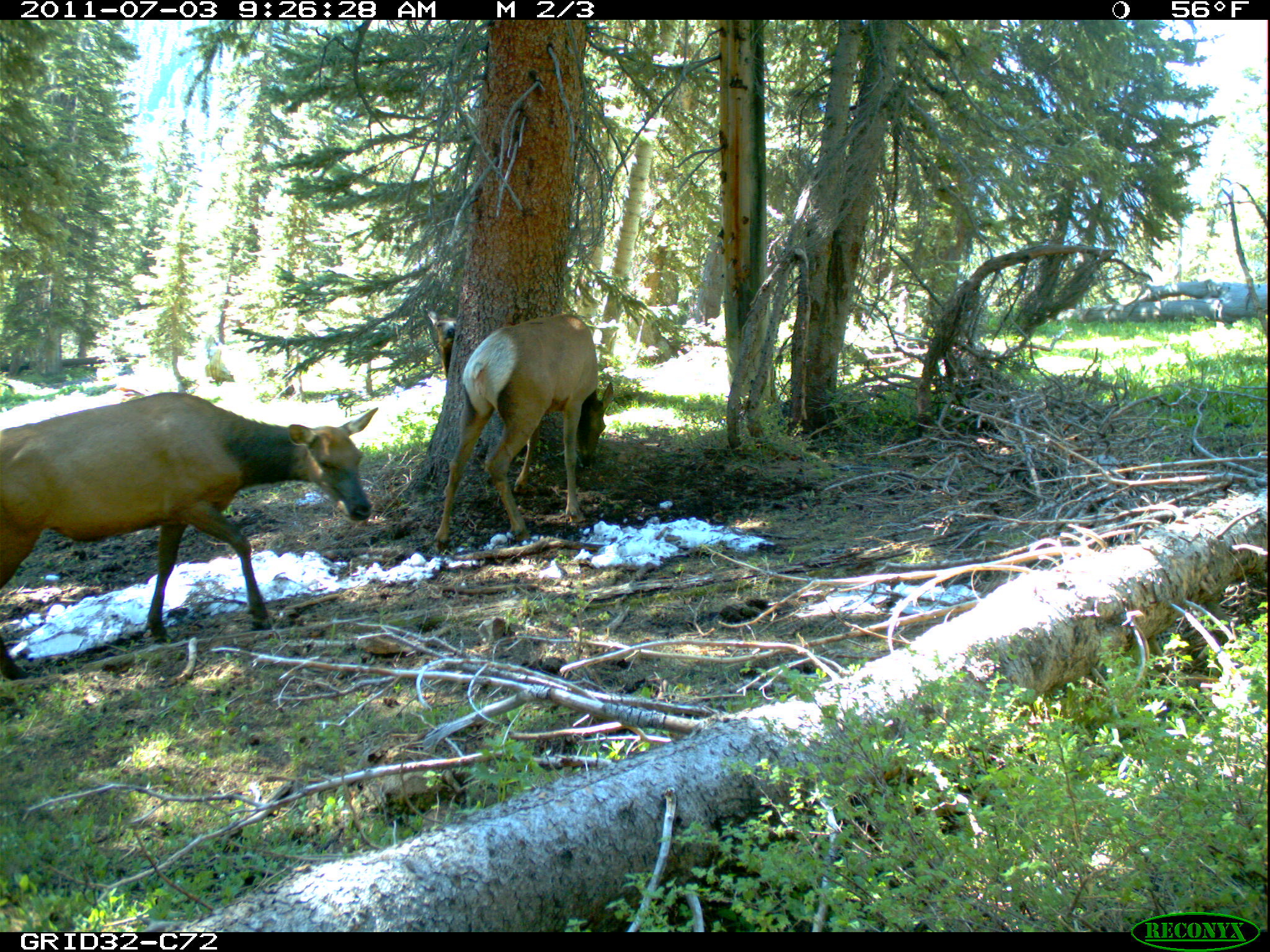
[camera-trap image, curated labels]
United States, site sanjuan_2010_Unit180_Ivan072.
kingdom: Animalia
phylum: Chordata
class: Mammalia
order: Artiodactyla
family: Cervidae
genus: Cervus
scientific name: Cervus elaphus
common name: red deer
Cervus elaphus (red deer).